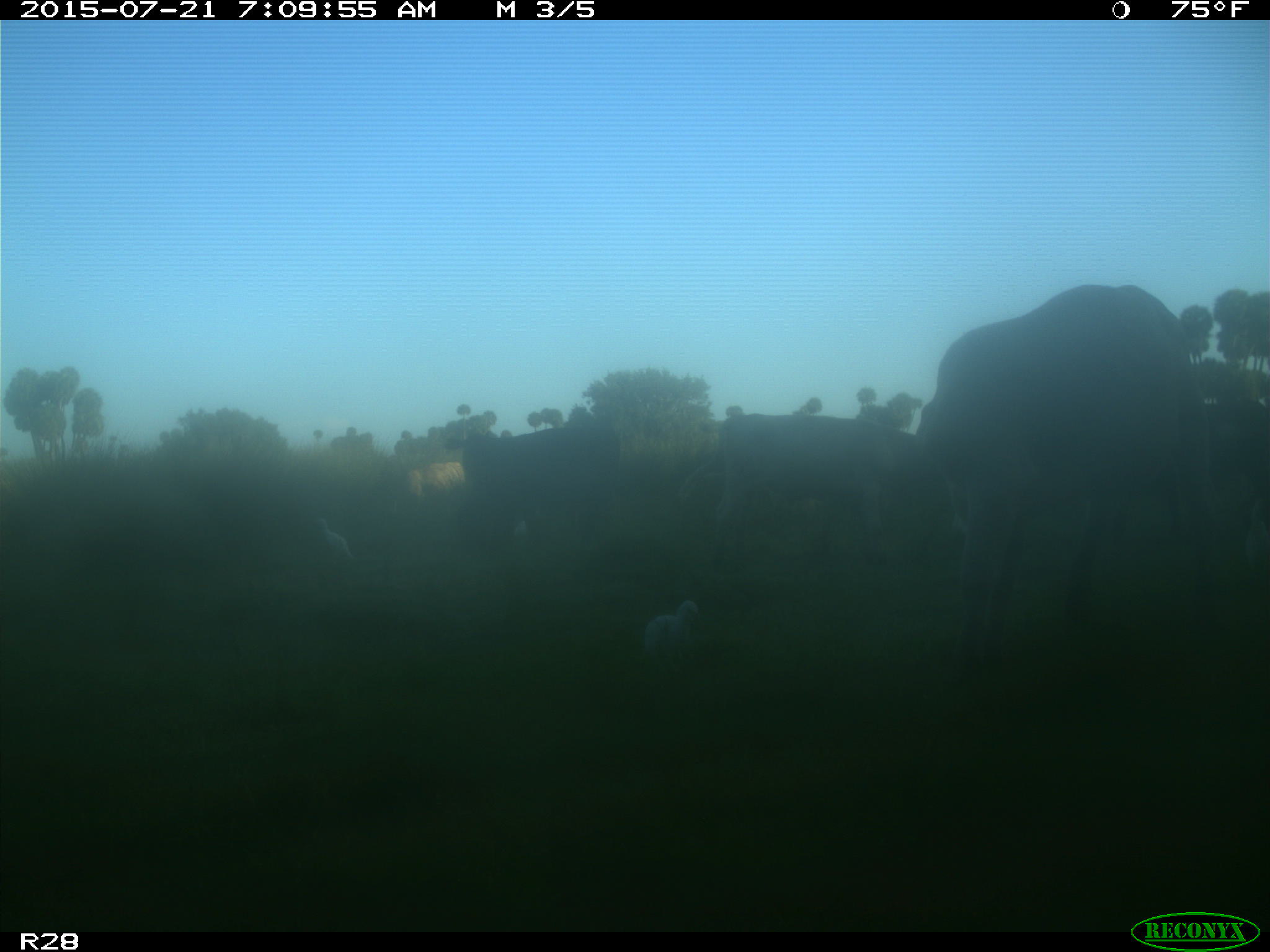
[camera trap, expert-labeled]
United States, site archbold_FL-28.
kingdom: Animalia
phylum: Chordata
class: Mammalia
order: Artiodactyla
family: Bovidae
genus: Bos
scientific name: Bos taurus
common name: domestic cow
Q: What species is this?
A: Bos taurus (domestic cow).